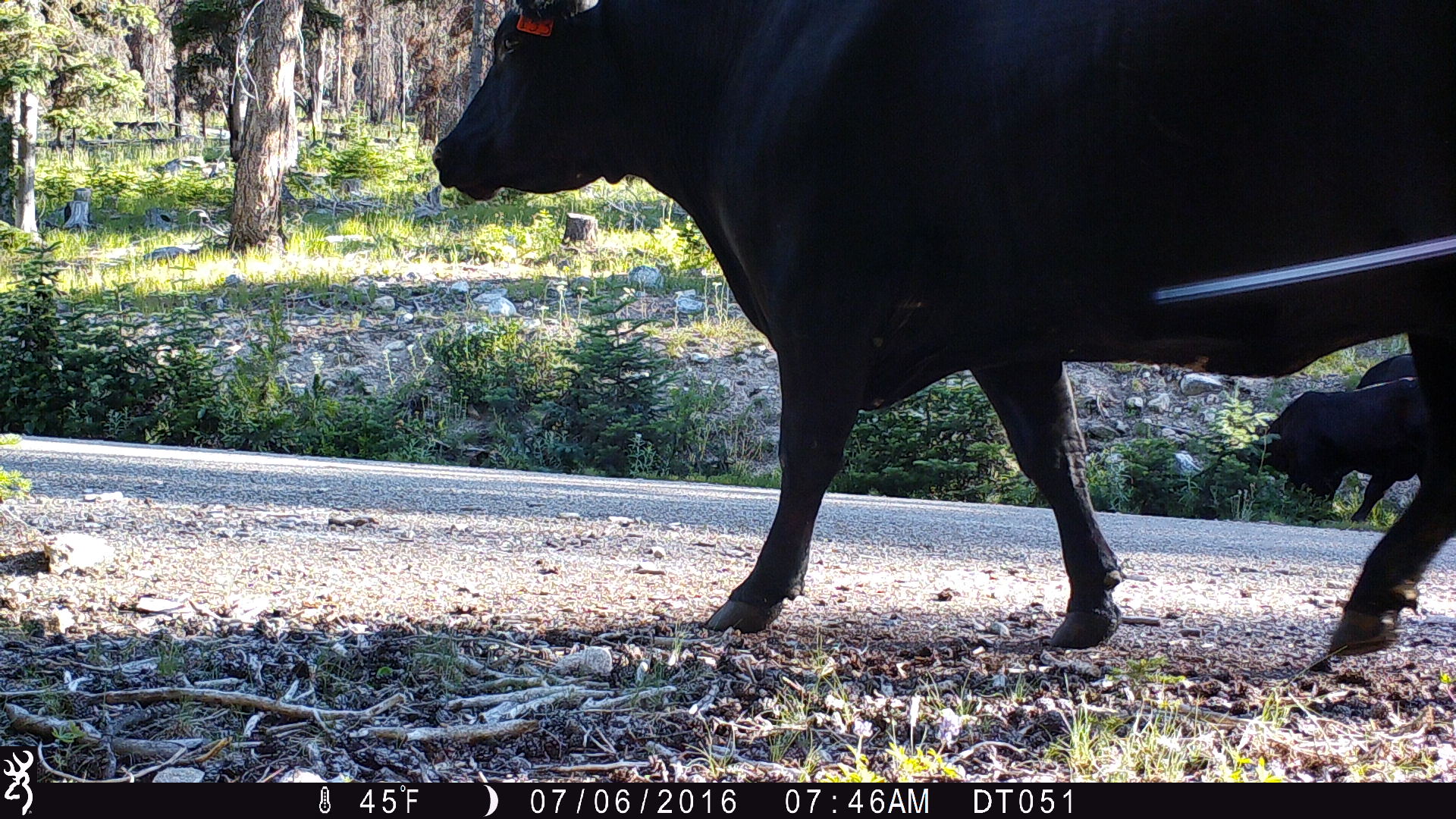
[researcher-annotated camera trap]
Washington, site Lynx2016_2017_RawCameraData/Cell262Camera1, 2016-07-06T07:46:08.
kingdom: Animalia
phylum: Chordata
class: Mammalia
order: Artiodactyla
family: Bovidae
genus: Bos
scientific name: Bos taurus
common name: domestic cattle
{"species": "domestic cattle (Bos taurus)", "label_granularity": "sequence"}